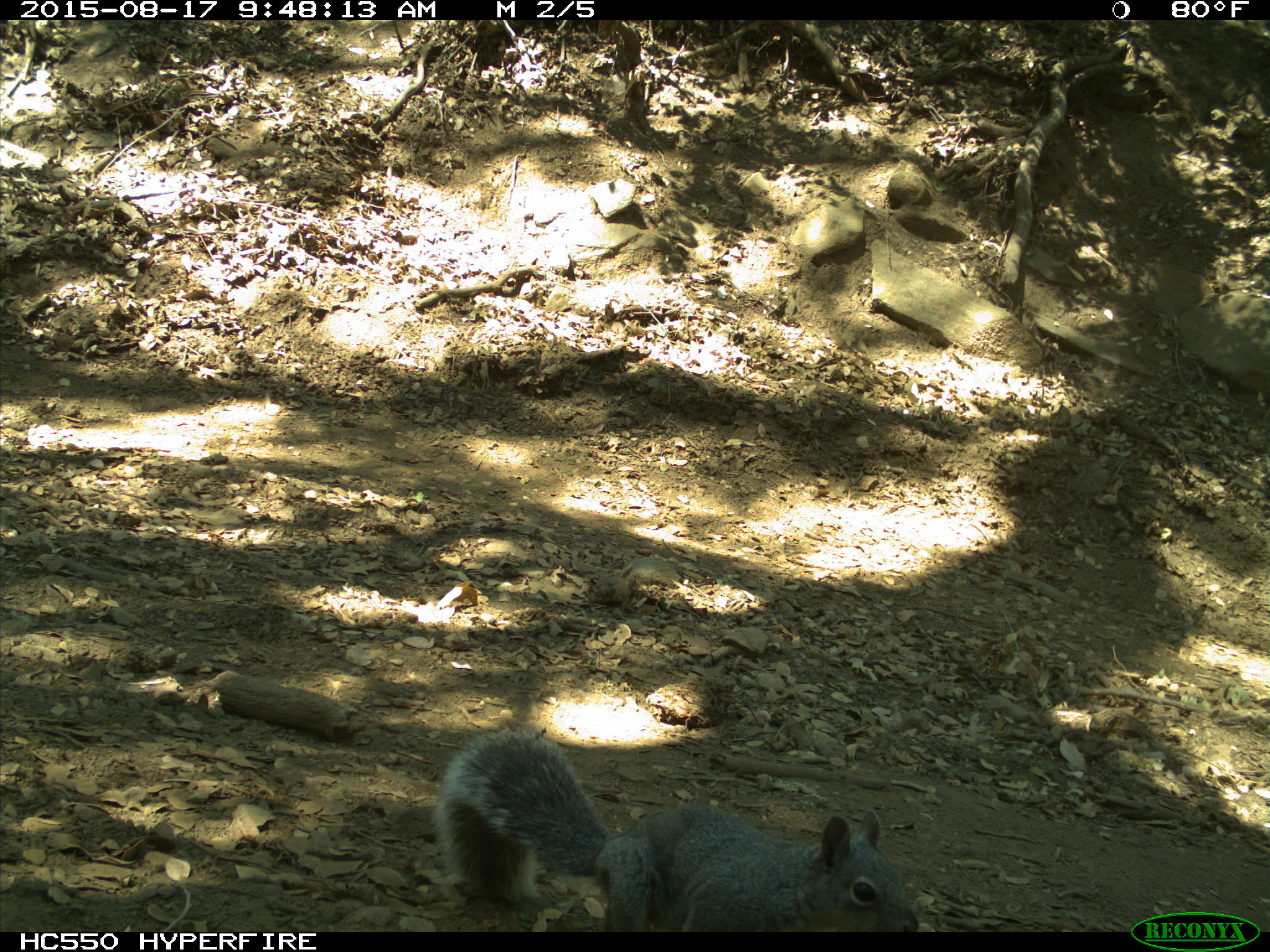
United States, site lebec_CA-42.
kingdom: Animalia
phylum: Chordata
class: Mammalia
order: Rodentia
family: Sciuridae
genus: Sciurus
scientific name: Sciurus carolinensis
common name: eastern gray squirrel